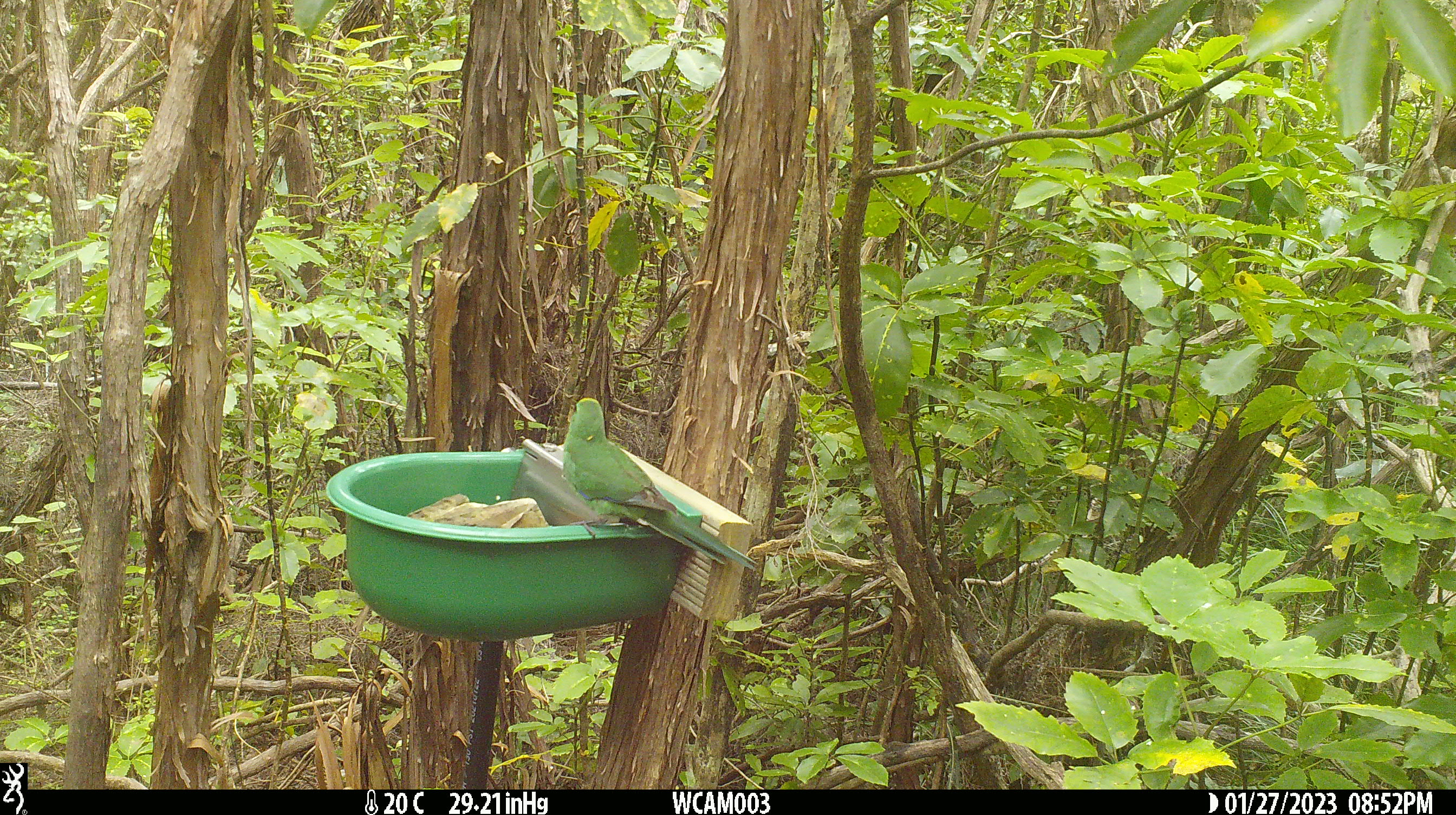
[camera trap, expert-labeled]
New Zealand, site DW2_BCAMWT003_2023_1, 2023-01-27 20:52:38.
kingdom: Animalia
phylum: Chordata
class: Aves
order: Psittaciformes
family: Psittaculidae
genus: Cyanoramphus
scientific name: Cyanoramphus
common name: parakeet